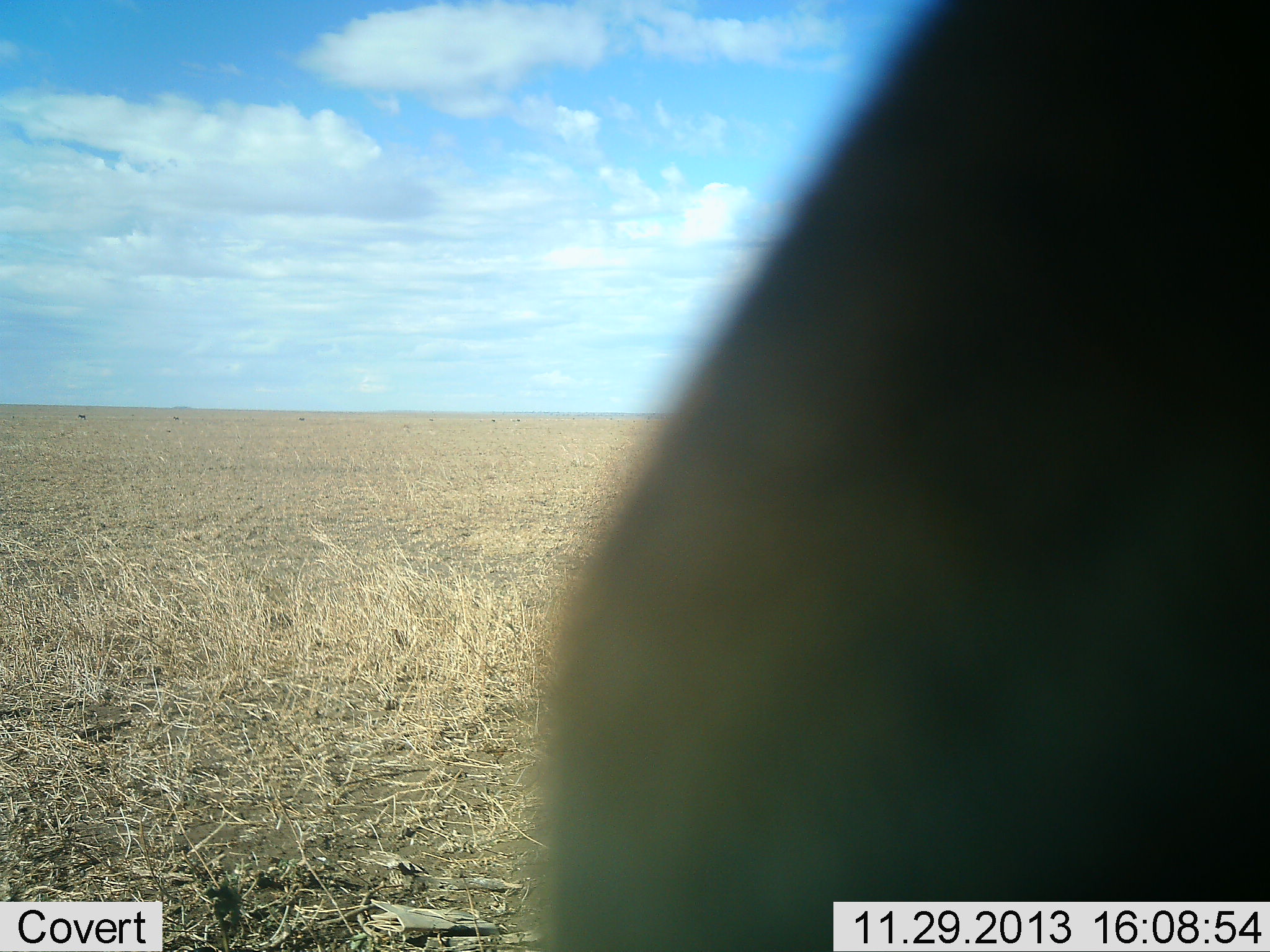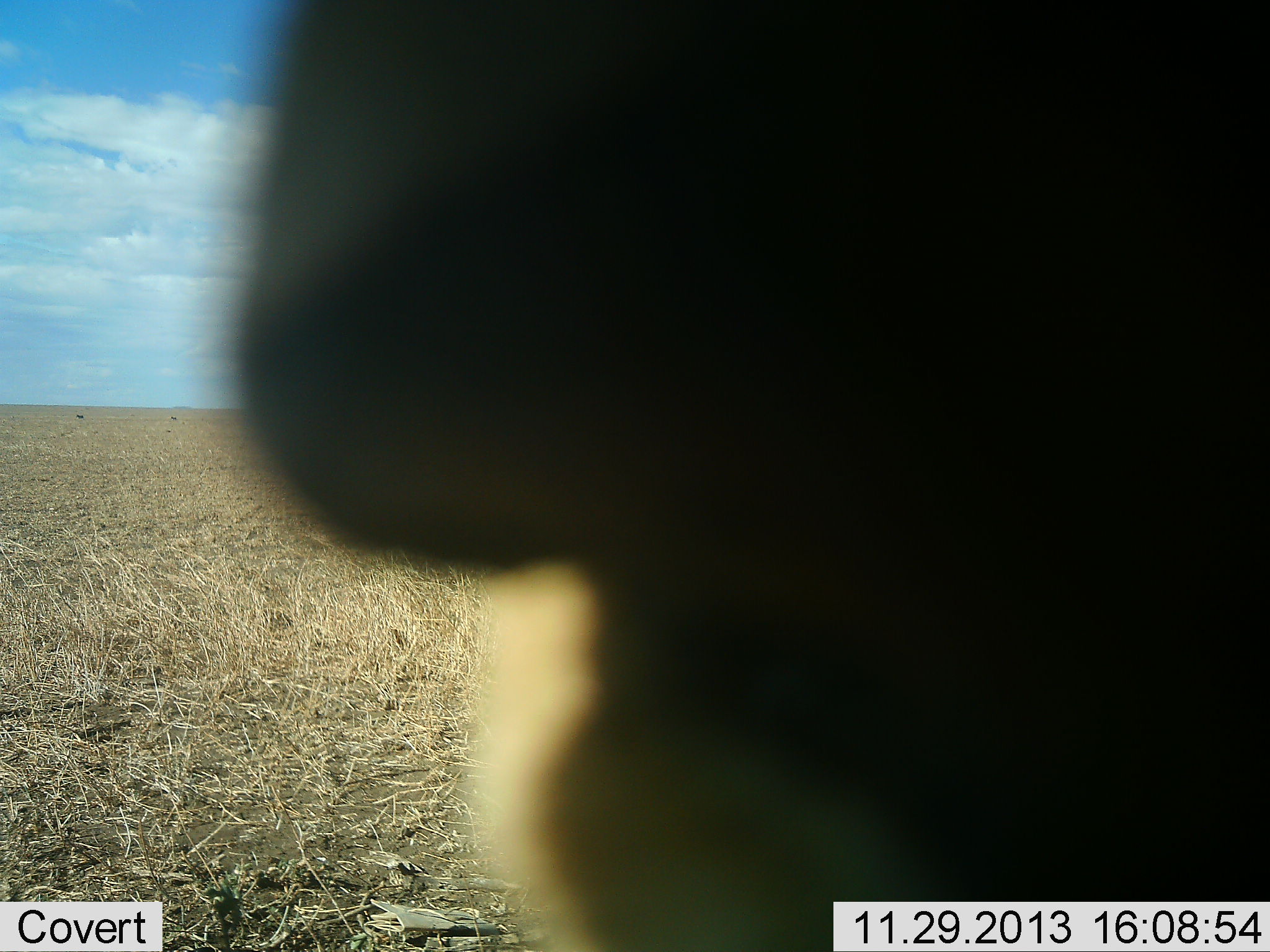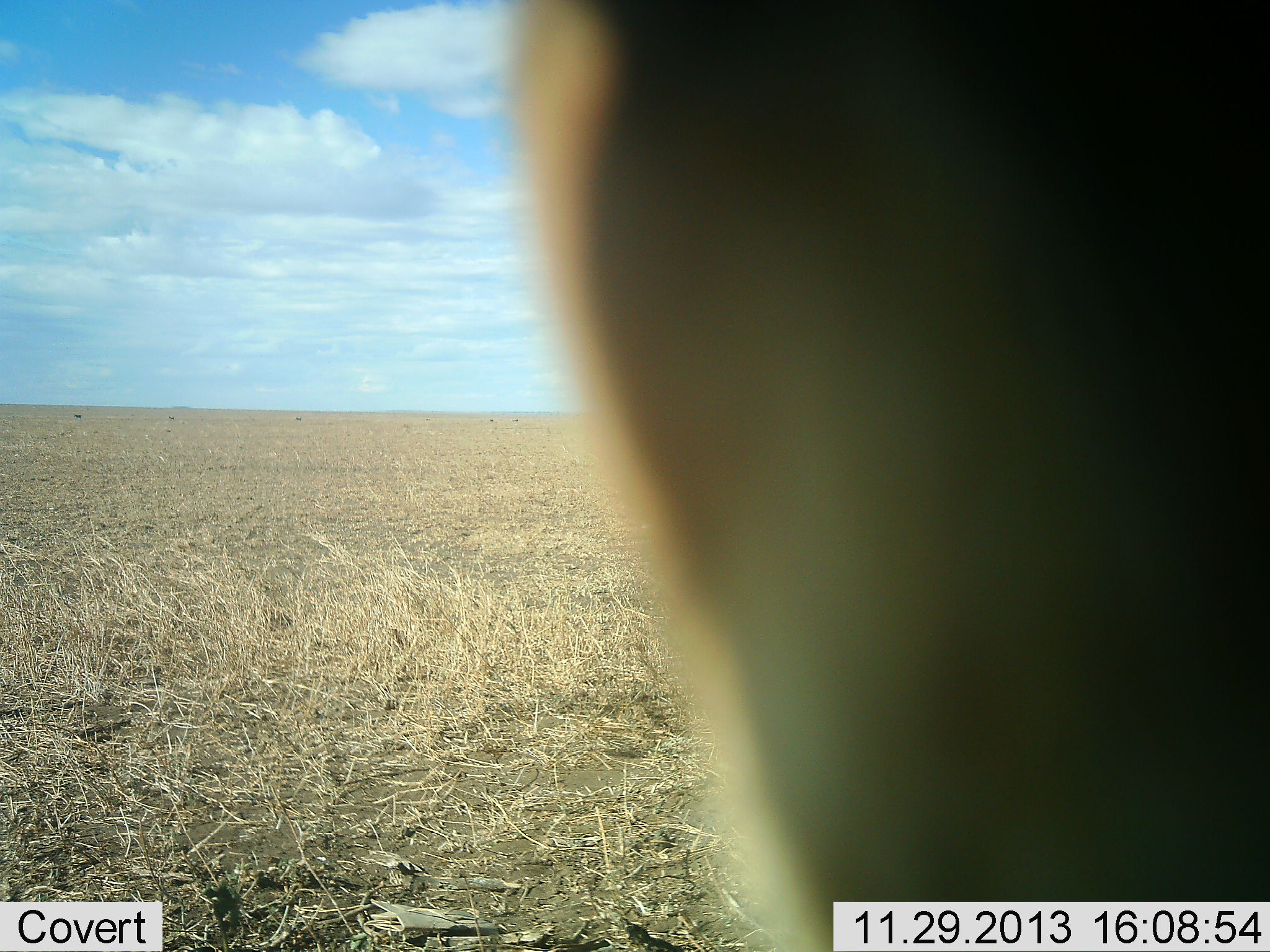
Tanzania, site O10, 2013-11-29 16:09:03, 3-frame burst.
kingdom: Animalia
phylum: Chordata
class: Mammalia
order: Artiodactyla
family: Bovidae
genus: Eudorcas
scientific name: Eudorcas thomsonii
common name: thomson's gazelle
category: gazellethomsons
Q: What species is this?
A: Gazellethomsons (thomson's gazelle) (Eudorcas thomsonii).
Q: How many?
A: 1.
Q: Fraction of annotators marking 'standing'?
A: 75%.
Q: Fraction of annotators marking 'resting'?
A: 0%.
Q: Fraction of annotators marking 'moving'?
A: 25%.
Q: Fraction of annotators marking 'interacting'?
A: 0%.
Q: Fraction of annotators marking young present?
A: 0%.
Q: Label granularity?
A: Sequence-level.